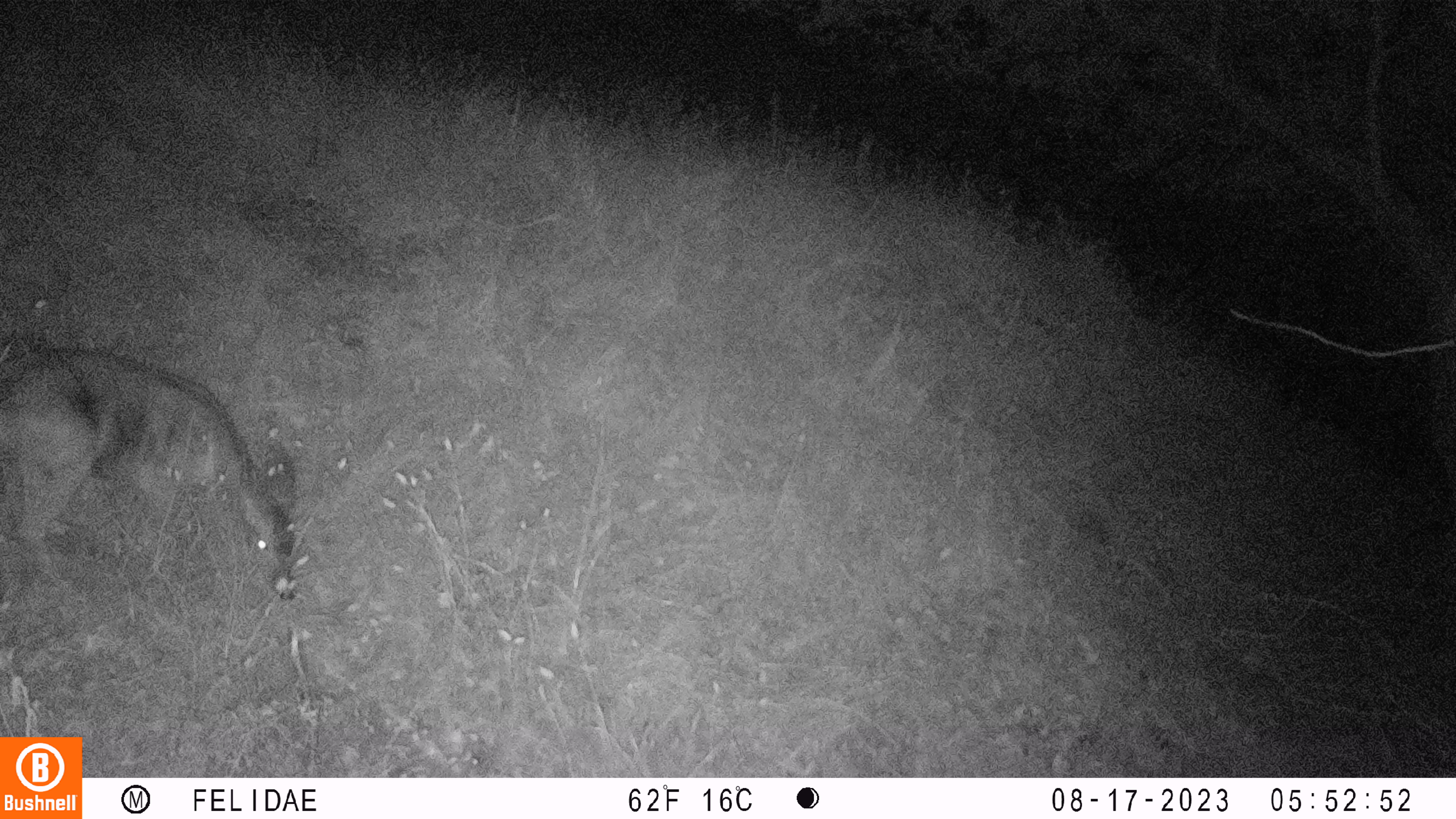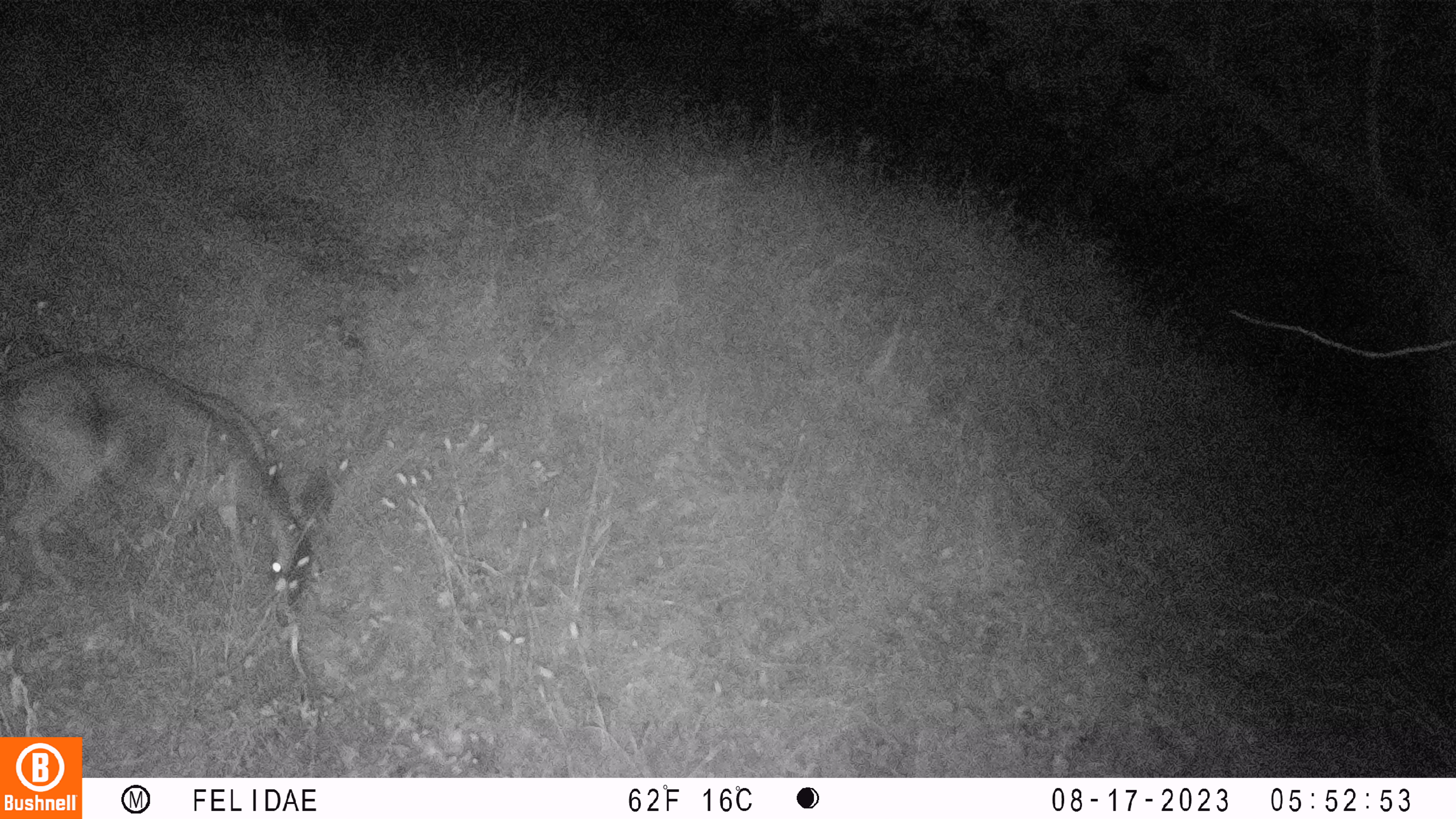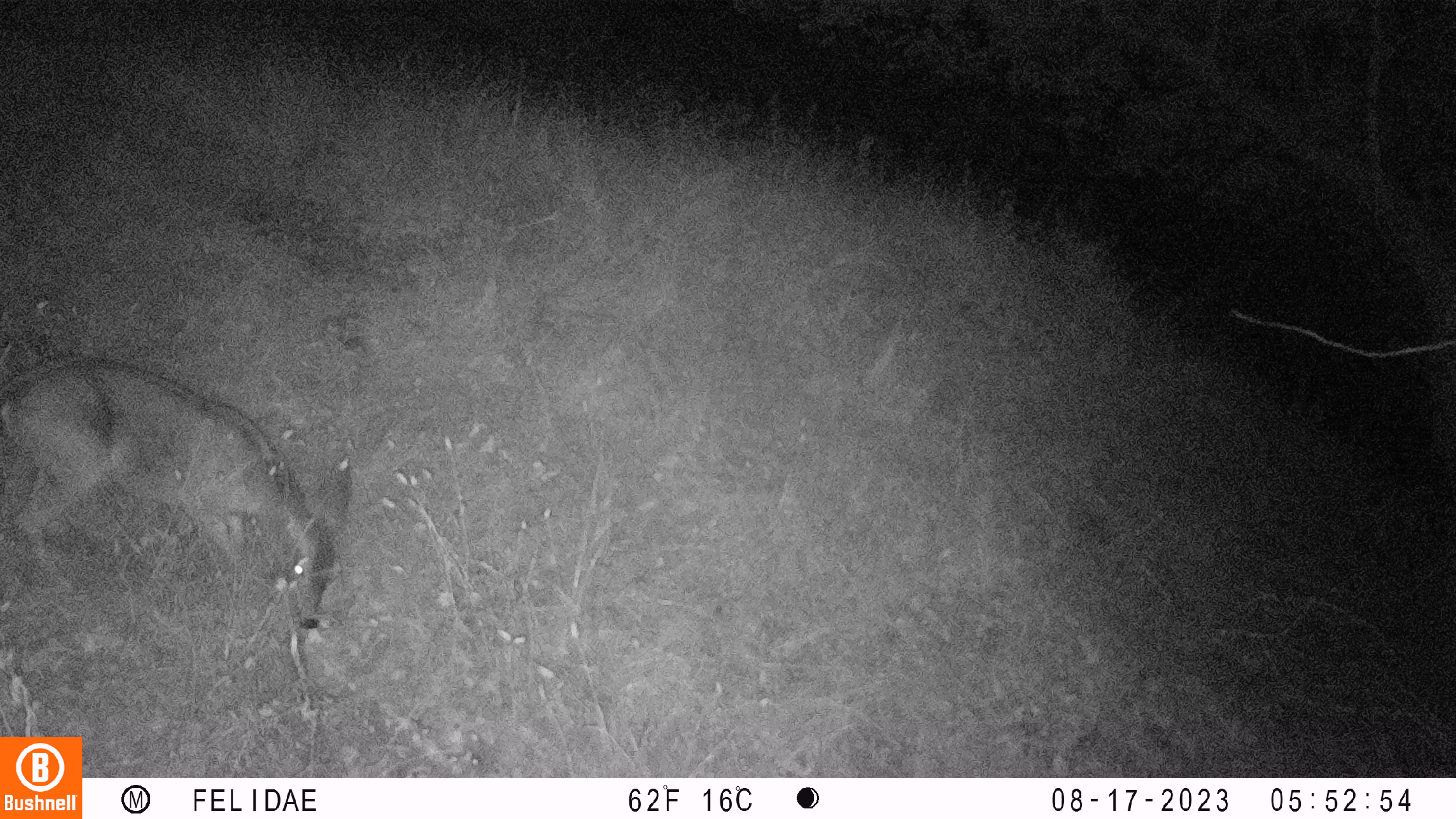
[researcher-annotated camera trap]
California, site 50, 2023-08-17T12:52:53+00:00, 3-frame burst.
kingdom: Animalia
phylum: Chordata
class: Mammalia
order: Artiodactyla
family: Cervidae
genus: Odocoileus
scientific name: Odocoileus hemionus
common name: mule deer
Mule deer (Odocoileus hemionus).